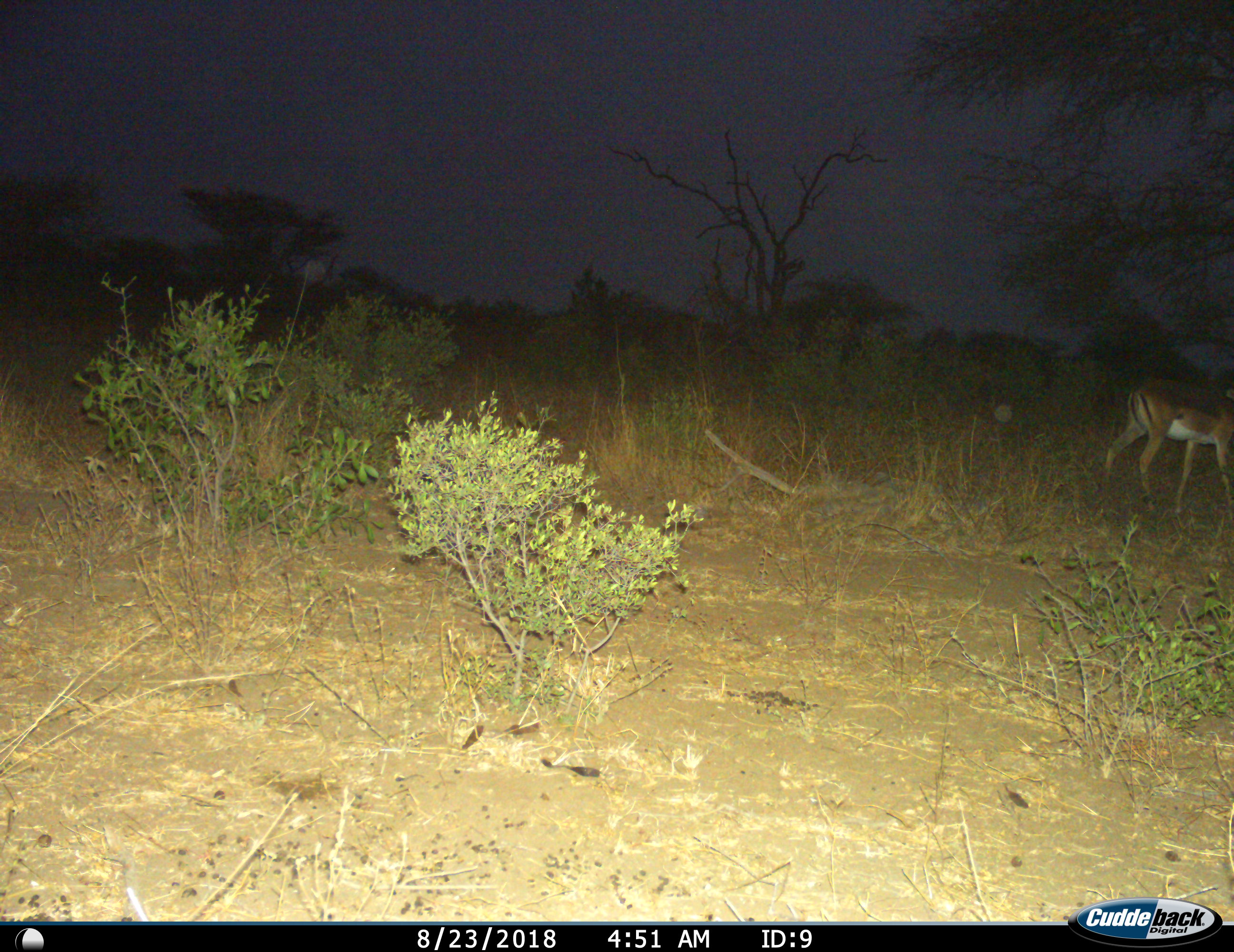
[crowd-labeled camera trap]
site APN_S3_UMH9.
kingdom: Animalia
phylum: Chordata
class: Mammalia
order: Artiodactyla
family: Bovidae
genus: Aepyceros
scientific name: Aepyceros melampus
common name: impala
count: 1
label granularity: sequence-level